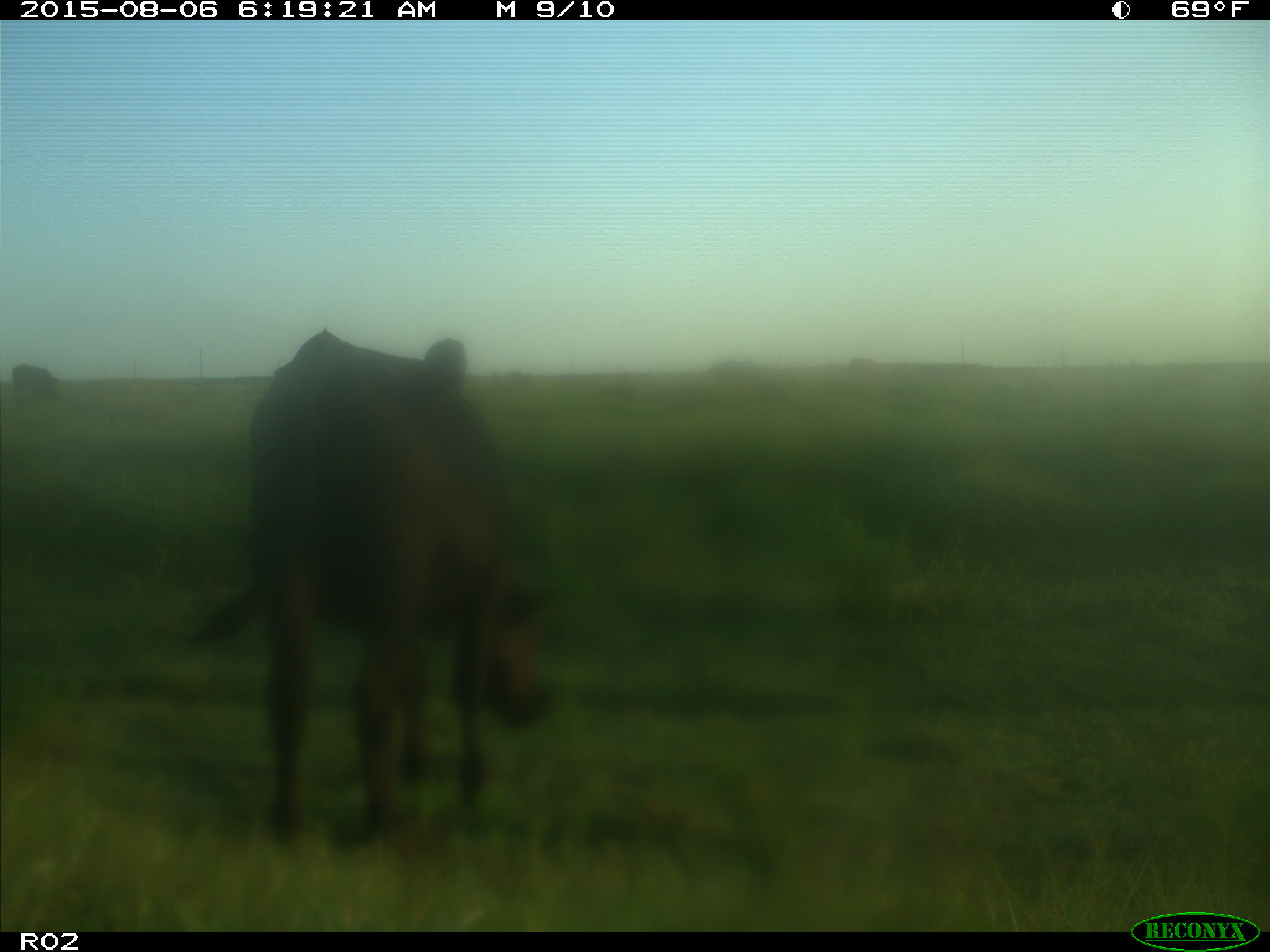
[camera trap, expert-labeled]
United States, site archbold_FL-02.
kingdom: Animalia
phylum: Chordata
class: Mammalia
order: Artiodactyla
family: Bovidae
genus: Bos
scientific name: Bos taurus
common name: domestic cow